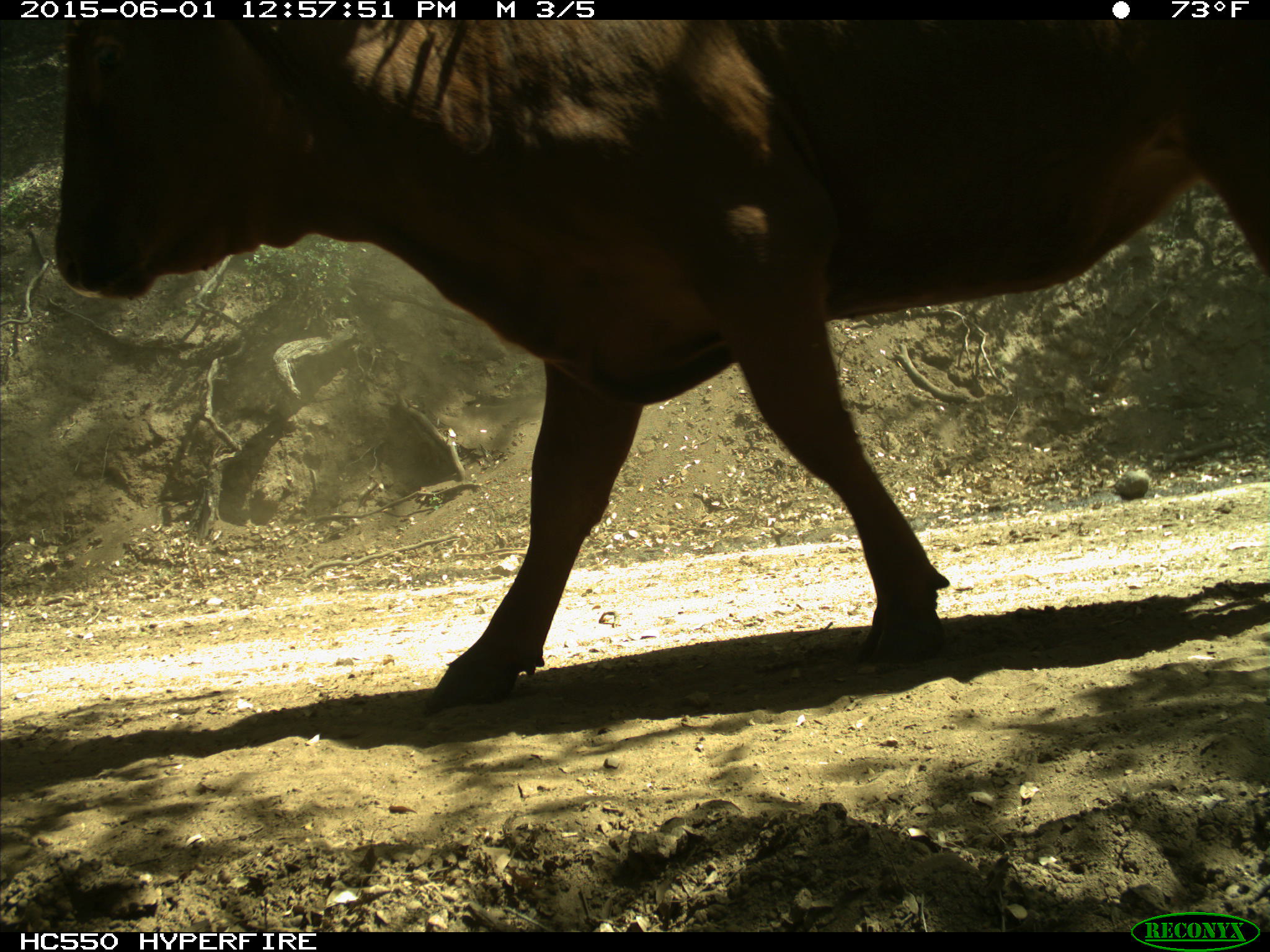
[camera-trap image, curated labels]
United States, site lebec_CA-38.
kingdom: Animalia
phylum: Chordata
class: Mammalia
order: Artiodactyla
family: Bovidae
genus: Bos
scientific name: Bos taurus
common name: domestic cow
Bos taurus (domestic cow).